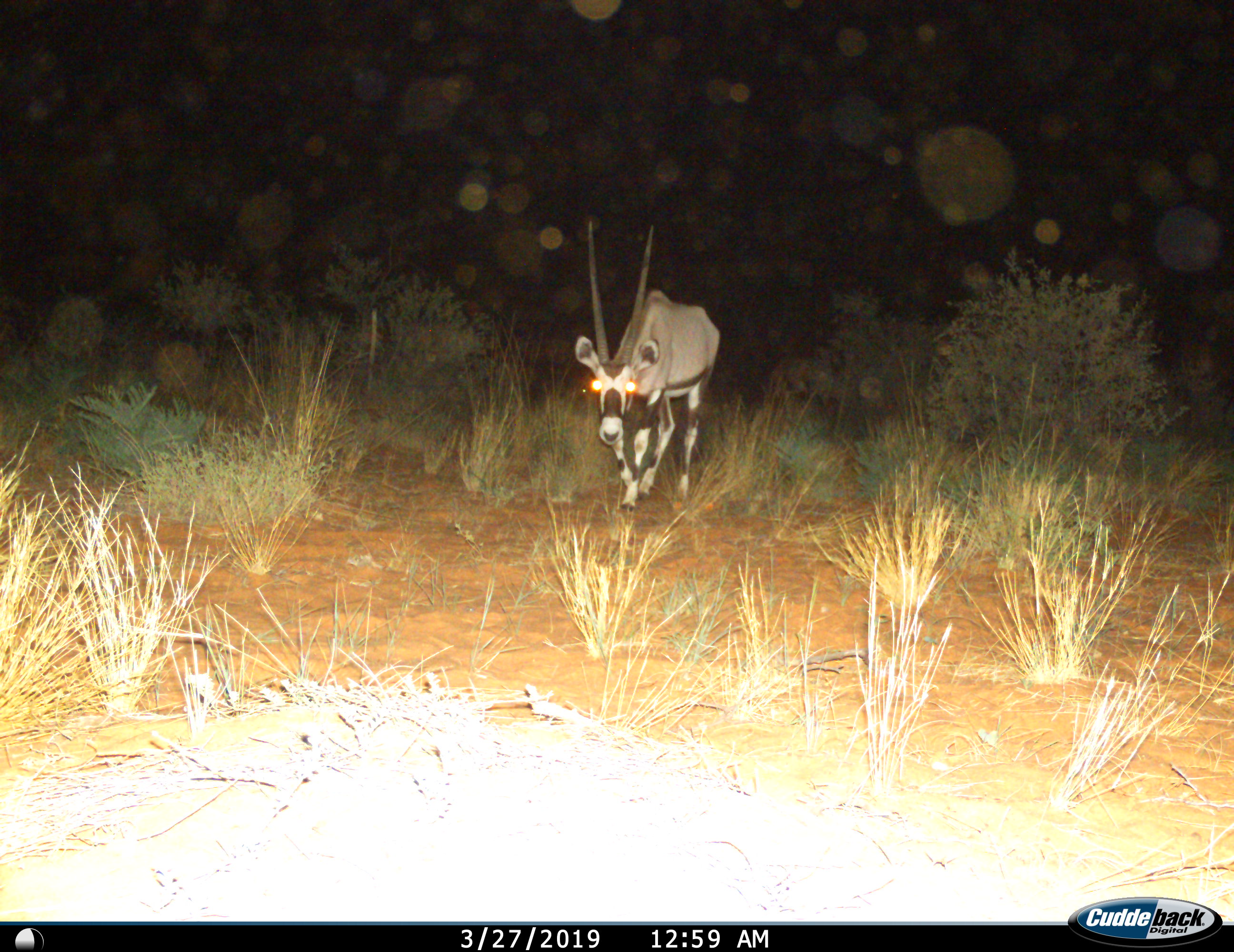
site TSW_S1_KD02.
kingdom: Animalia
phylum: Chordata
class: Mammalia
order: Artiodactyla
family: Bovidae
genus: Oryx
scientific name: Oryx gazella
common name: gemsbok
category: oryx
Oryx (gemsbok) (Oryx gazella), count 1. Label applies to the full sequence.